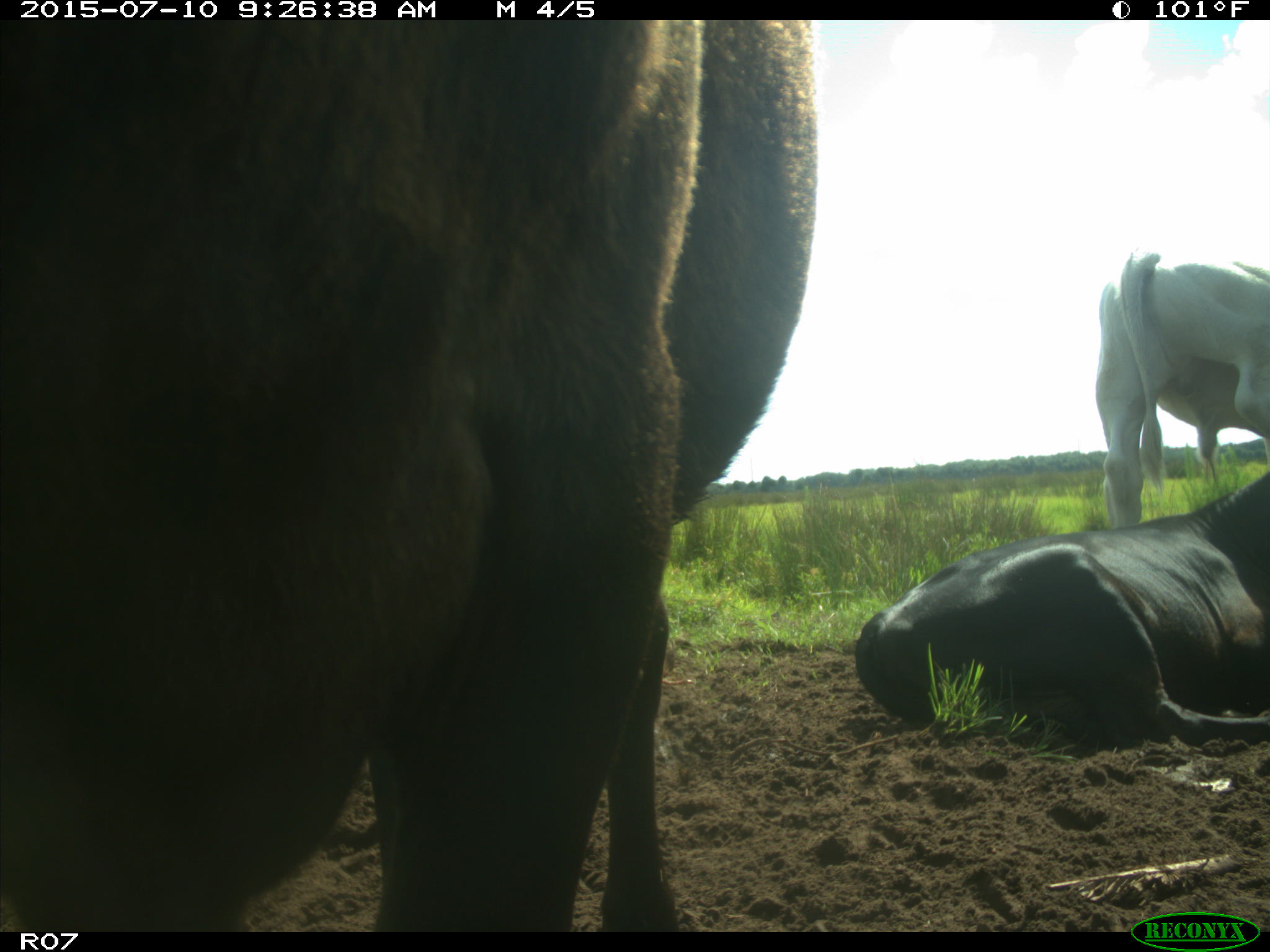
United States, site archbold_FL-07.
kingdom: Animalia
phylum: Chordata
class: Mammalia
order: Artiodactyla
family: Bovidae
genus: Bos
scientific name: Bos taurus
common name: domestic cow